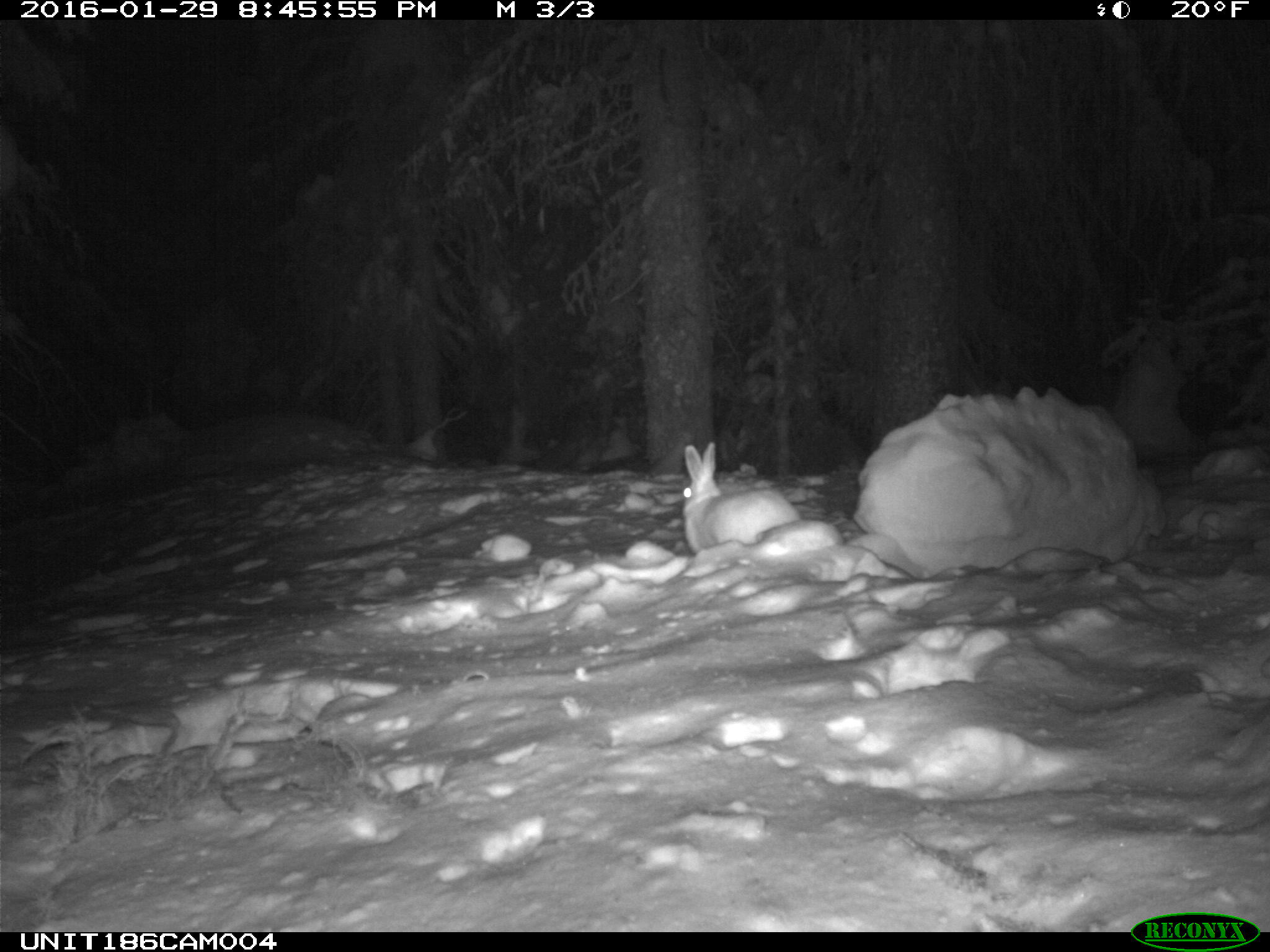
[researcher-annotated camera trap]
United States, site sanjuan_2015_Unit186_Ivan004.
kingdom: Animalia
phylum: Chordata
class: Mammalia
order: Lagomorpha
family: Leporidae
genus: Lepus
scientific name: Lepus americanus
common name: snowshoe hare